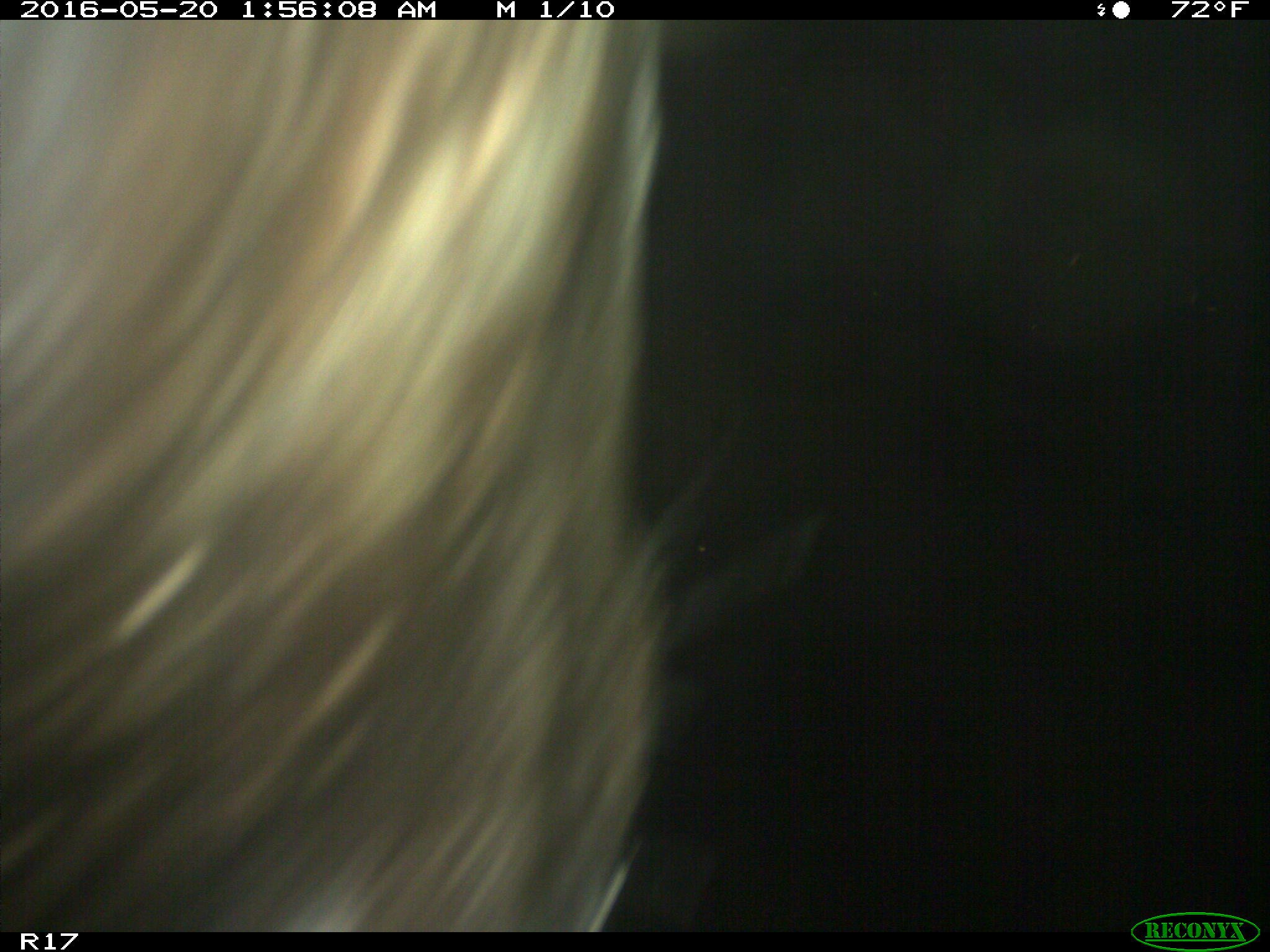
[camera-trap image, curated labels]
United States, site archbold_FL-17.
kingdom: Animalia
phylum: Chordata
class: Mammalia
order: Artiodactyla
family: Bovidae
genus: Bos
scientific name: Bos taurus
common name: domestic cow